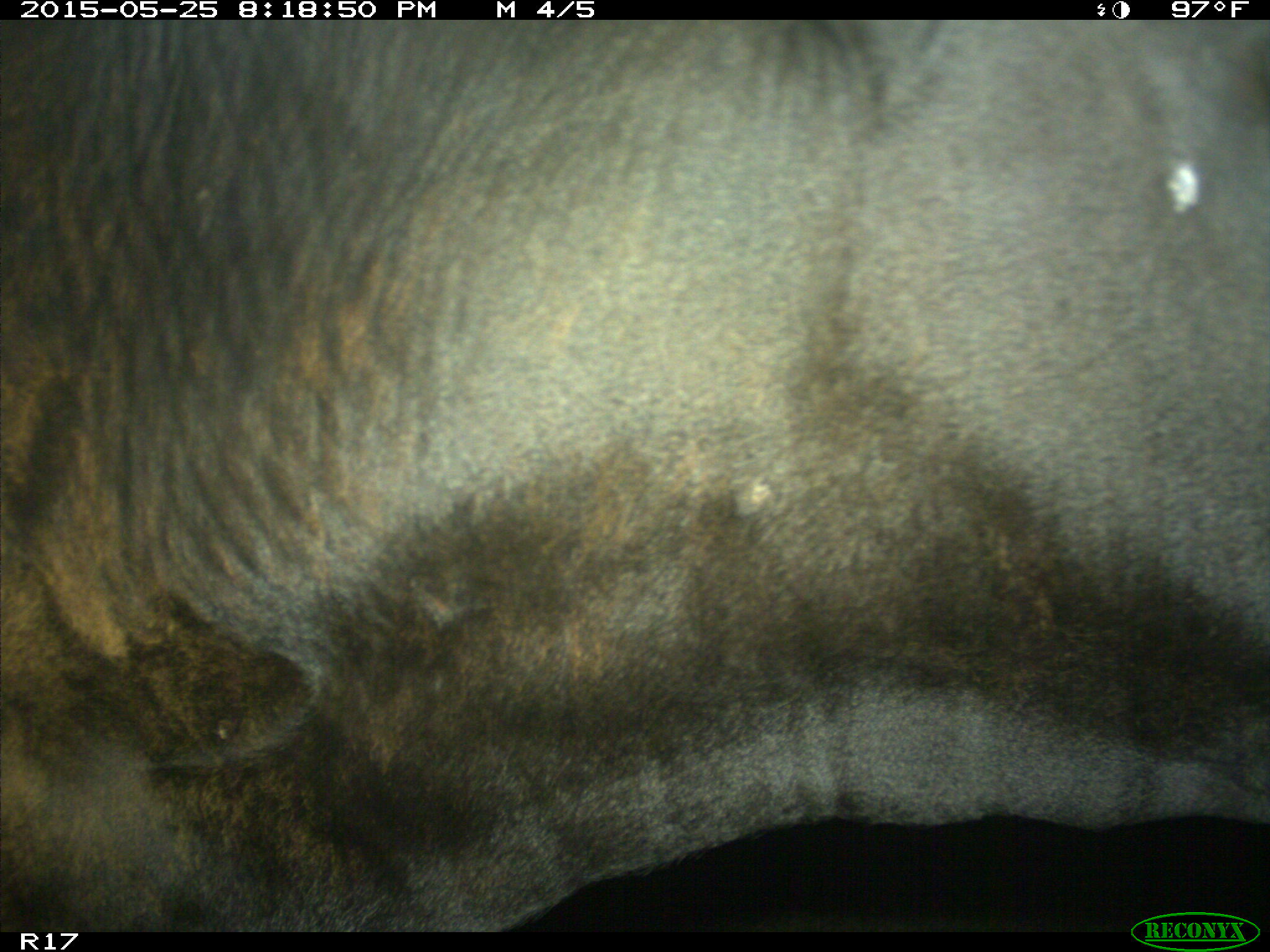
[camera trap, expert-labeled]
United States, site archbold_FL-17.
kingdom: Animalia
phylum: Chordata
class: Mammalia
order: Artiodactyla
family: Bovidae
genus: Bos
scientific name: Bos taurus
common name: domestic cow